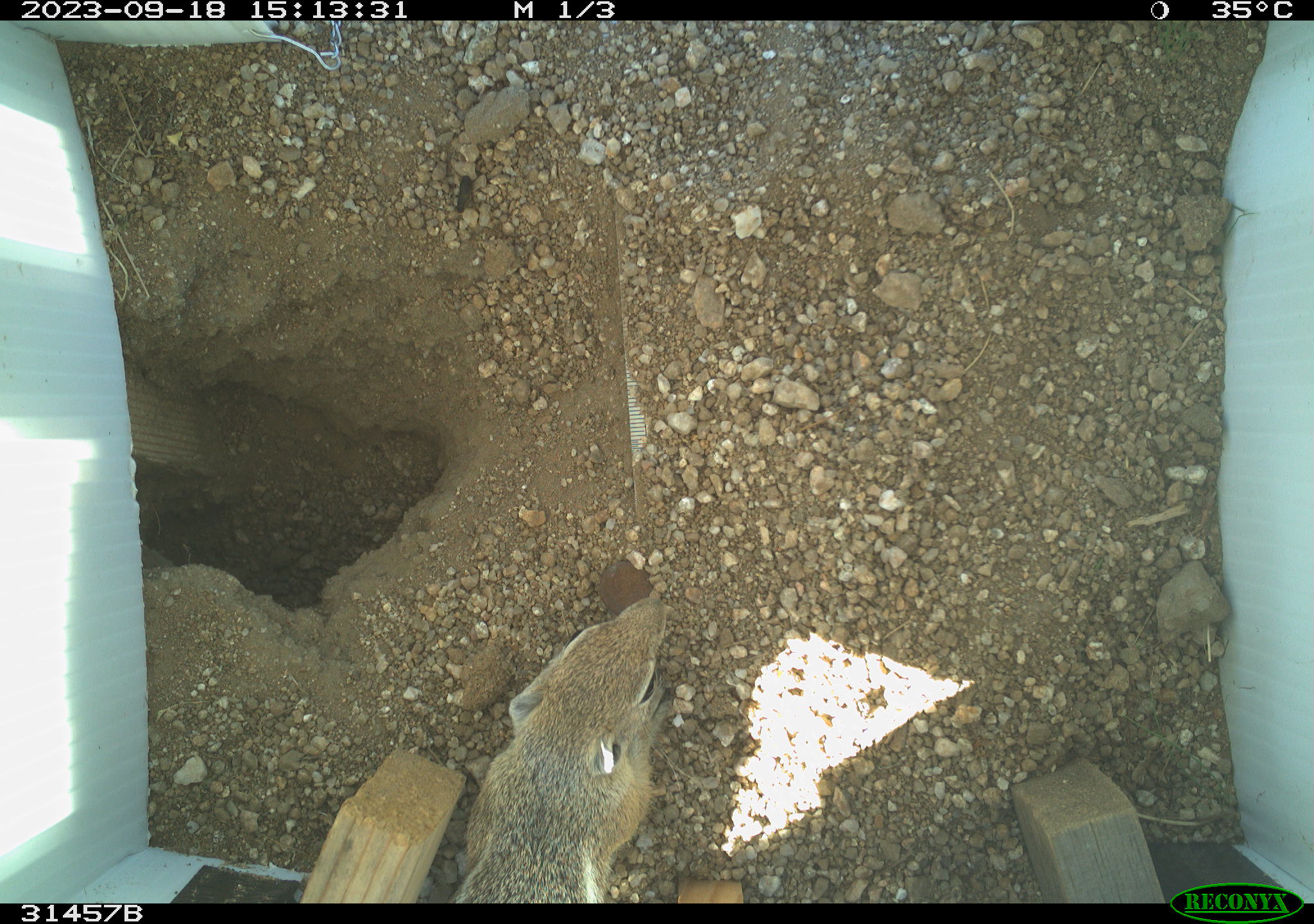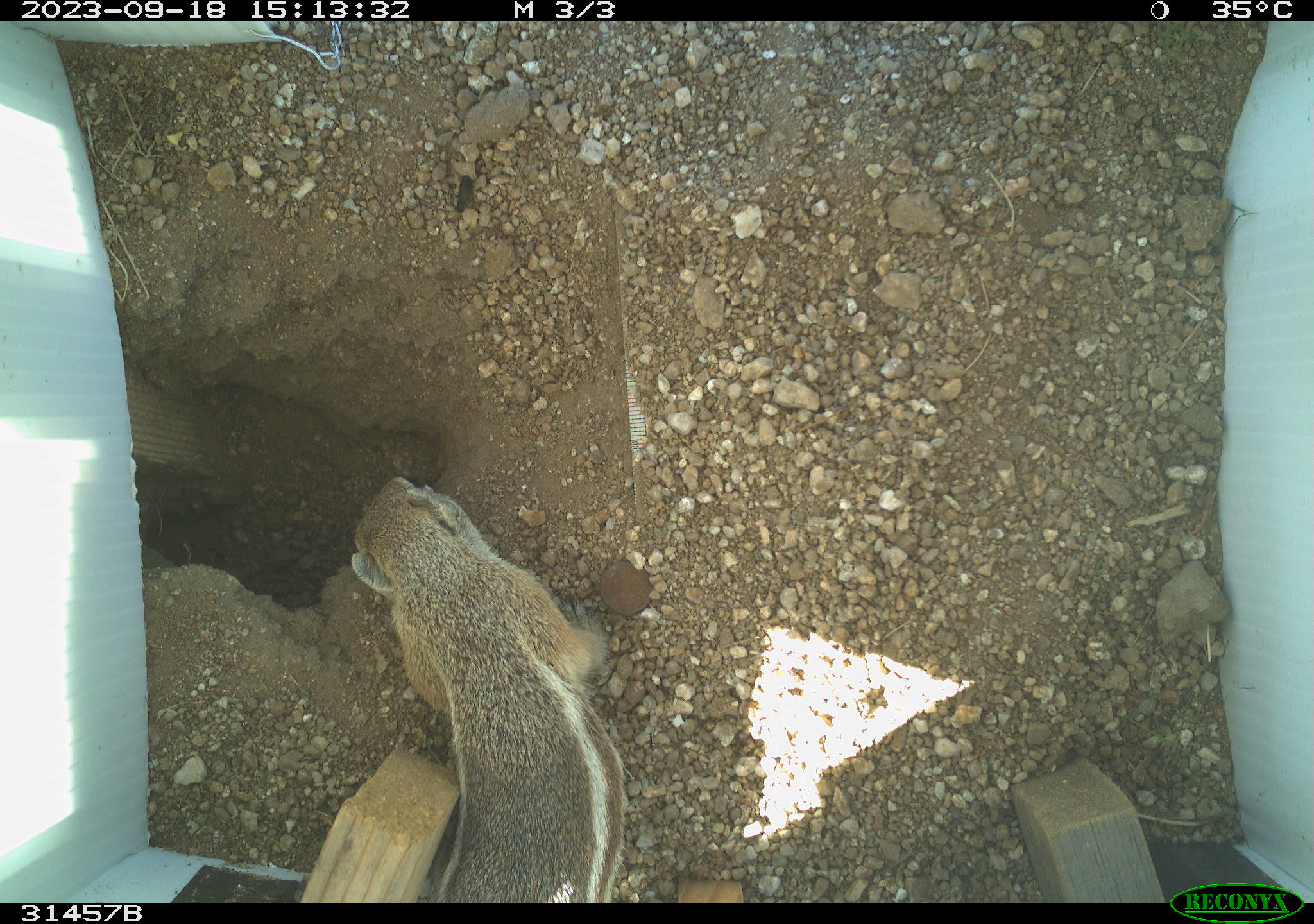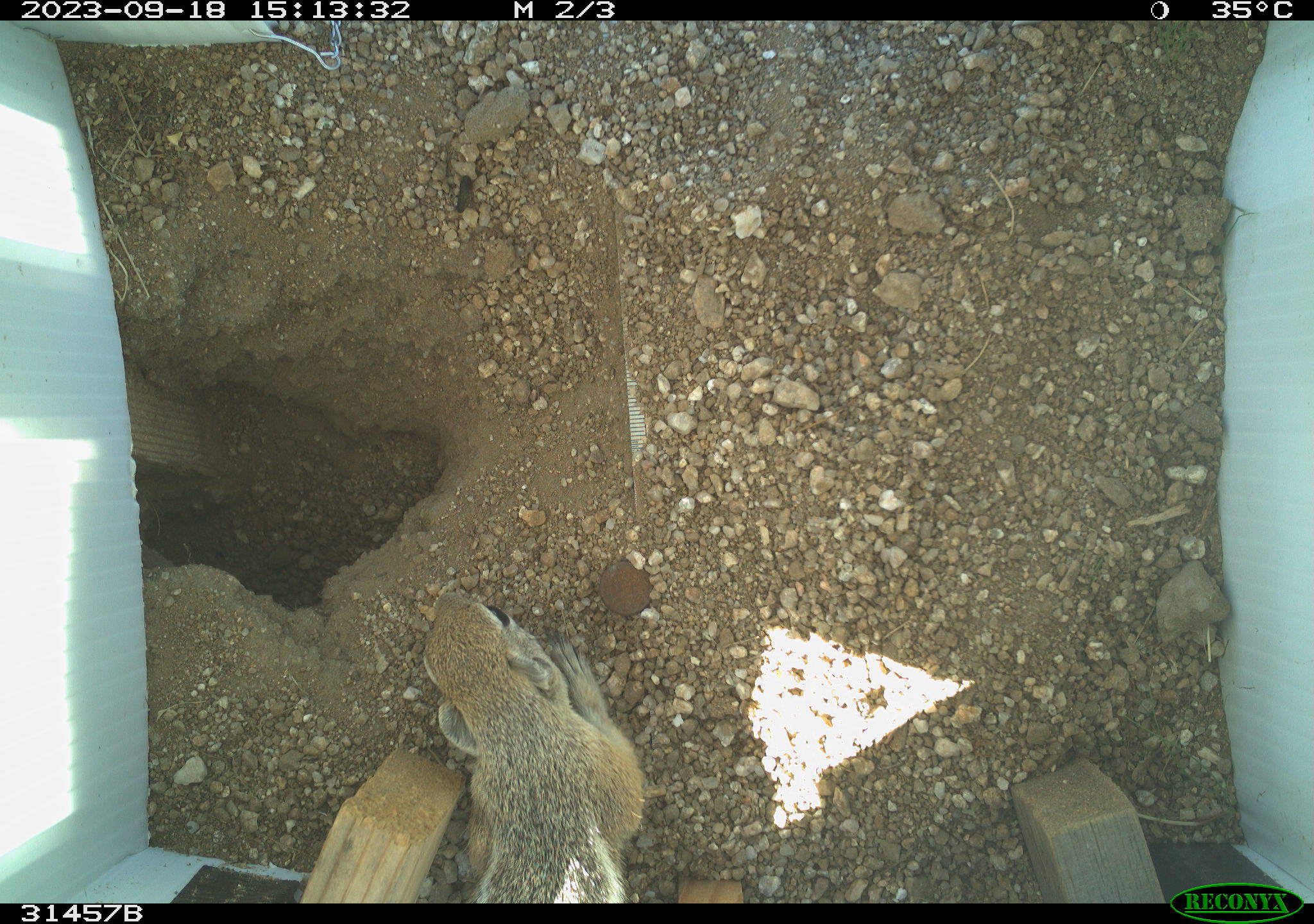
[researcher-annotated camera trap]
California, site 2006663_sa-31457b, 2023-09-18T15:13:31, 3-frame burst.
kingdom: Animalia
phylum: Chordata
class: Mammalia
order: Rodentia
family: Sciuridae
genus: Ammospermophilus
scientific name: Ammospermophilus leucurus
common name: white-tailed antelope squirrel